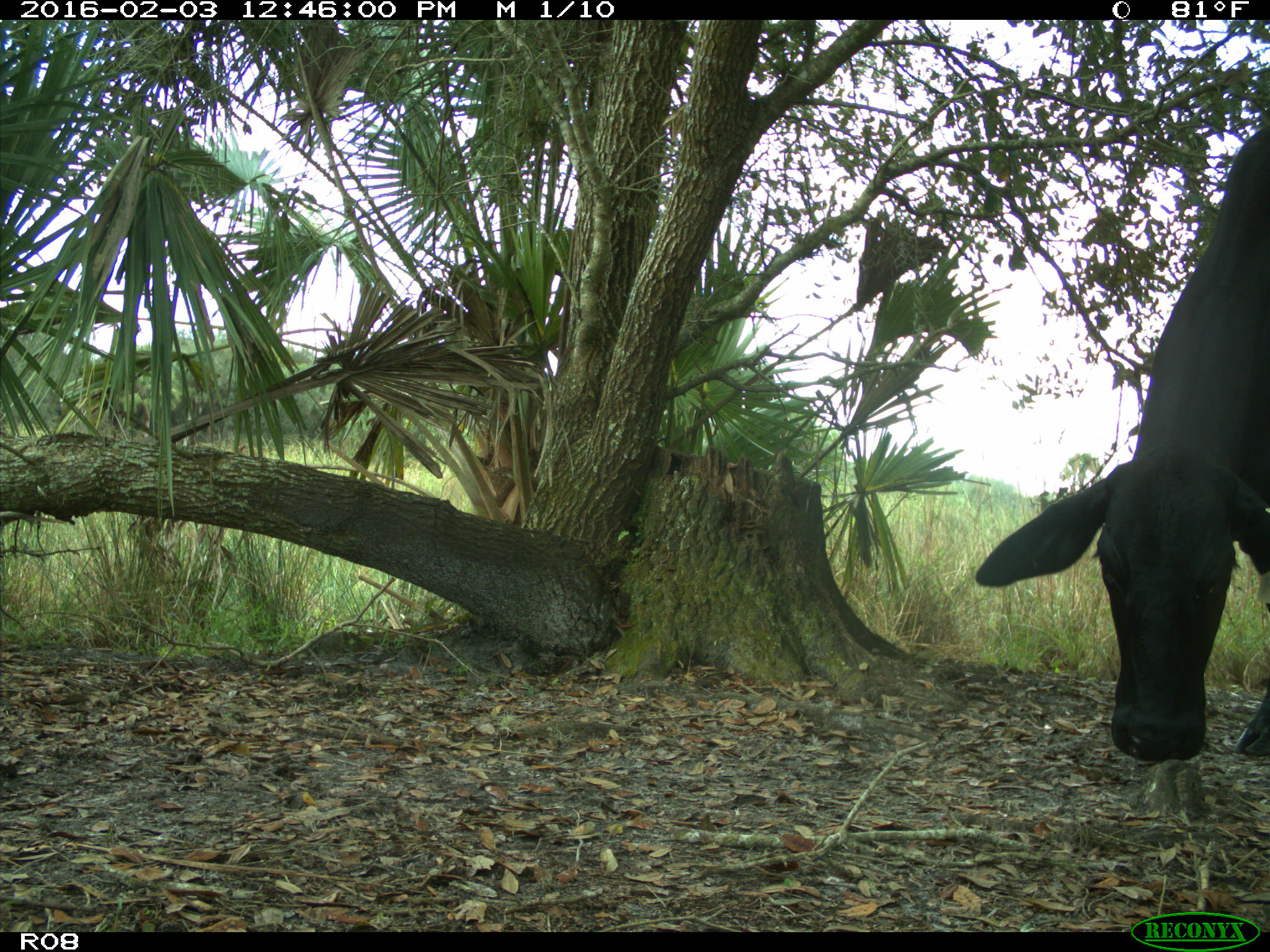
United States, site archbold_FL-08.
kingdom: Animalia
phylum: Chordata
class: Mammalia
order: Artiodactyla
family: Bovidae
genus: Bos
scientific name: Bos taurus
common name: domestic cow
Bos taurus (domestic cow).